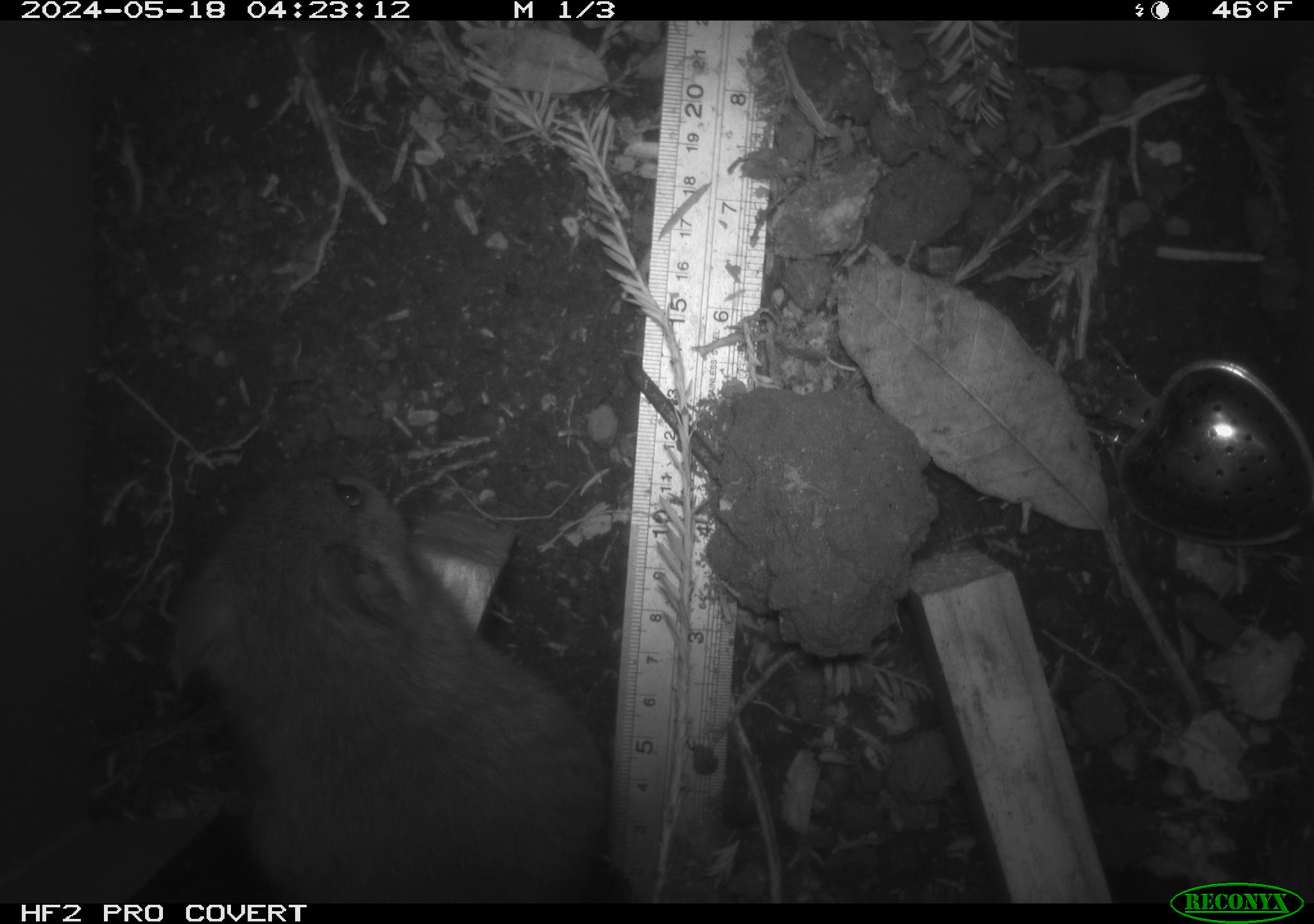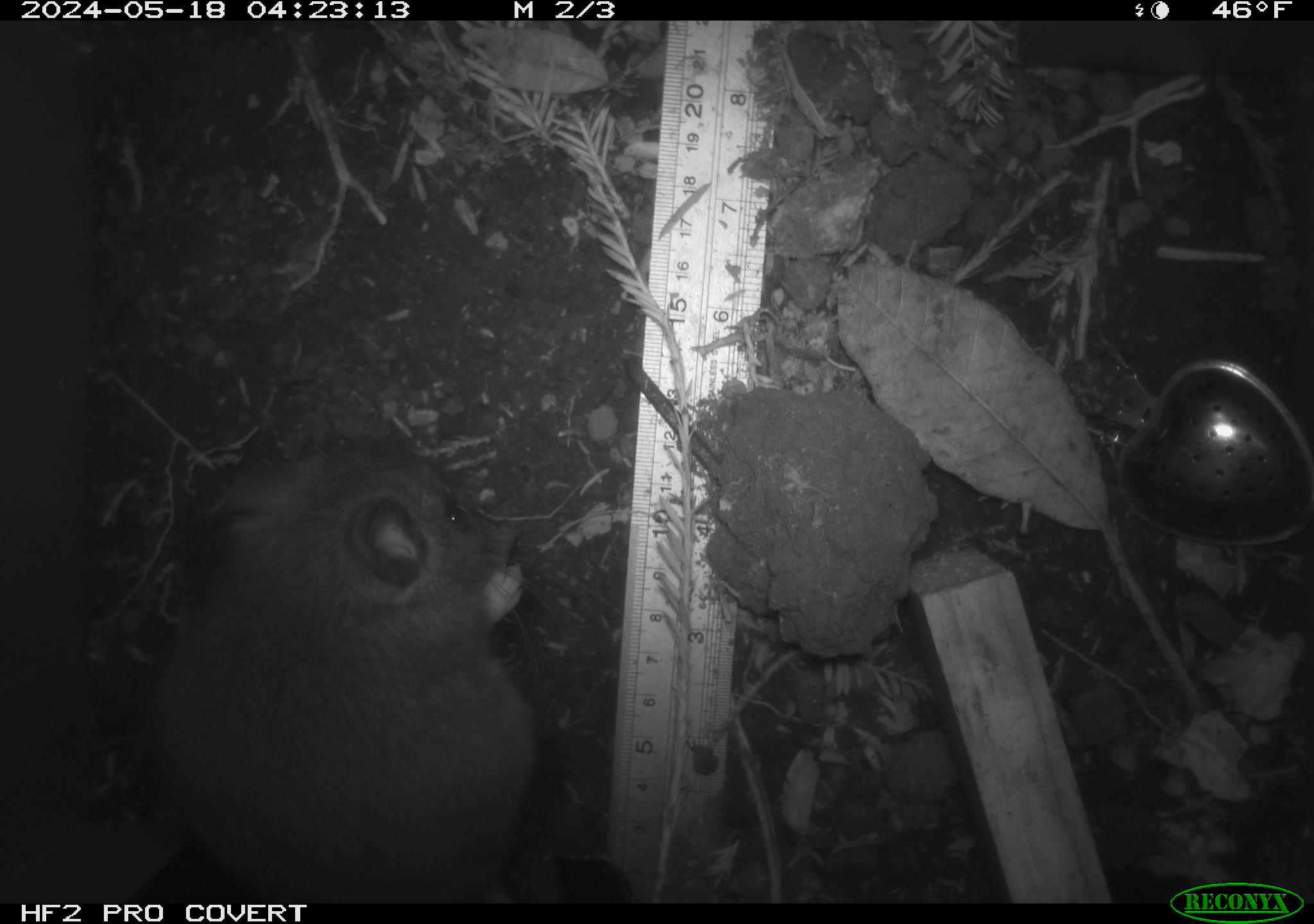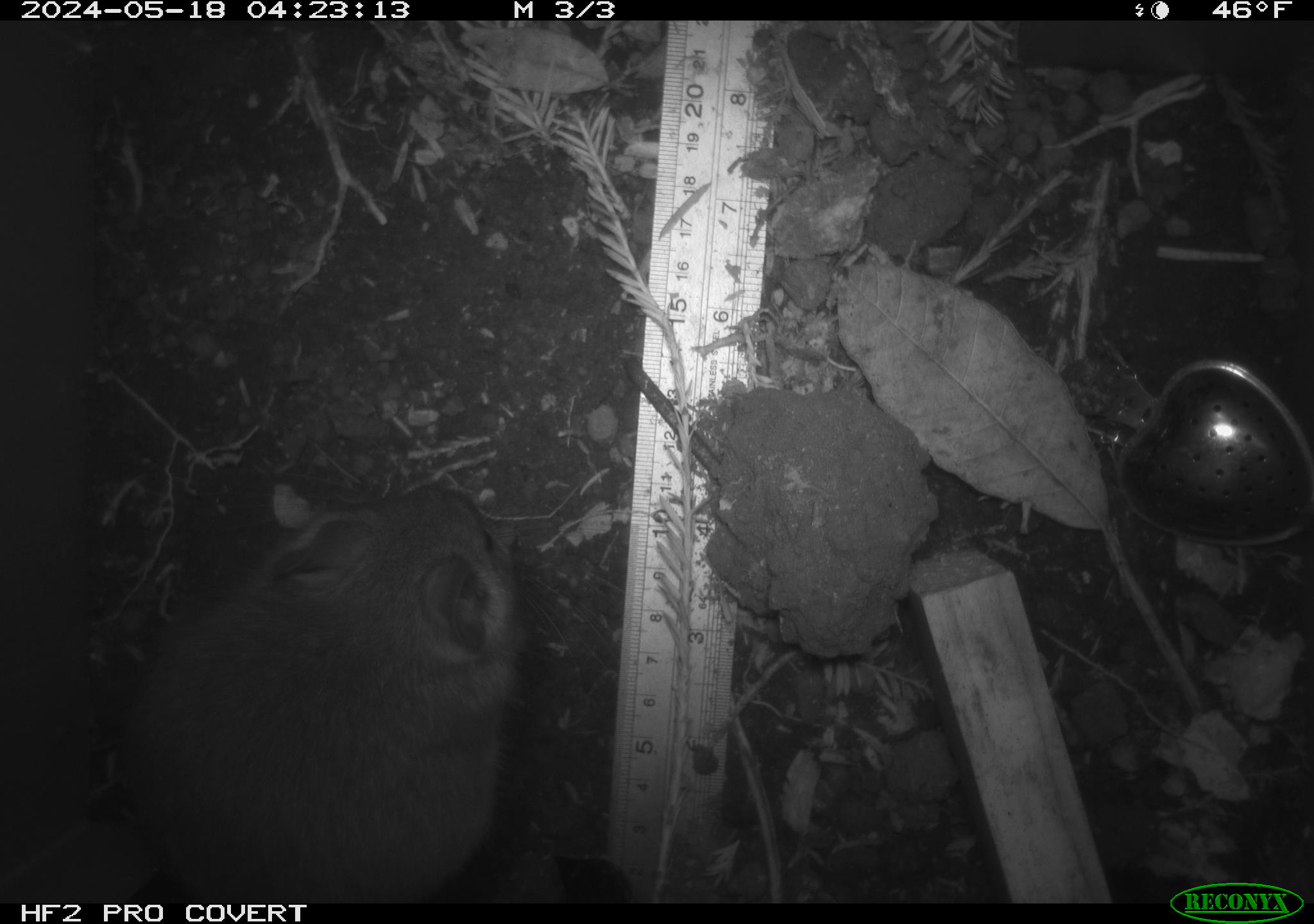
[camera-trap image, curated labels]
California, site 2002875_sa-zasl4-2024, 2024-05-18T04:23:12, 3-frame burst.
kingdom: Animalia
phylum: Chordata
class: Mammalia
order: Rodentia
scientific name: Rodentia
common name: rodent